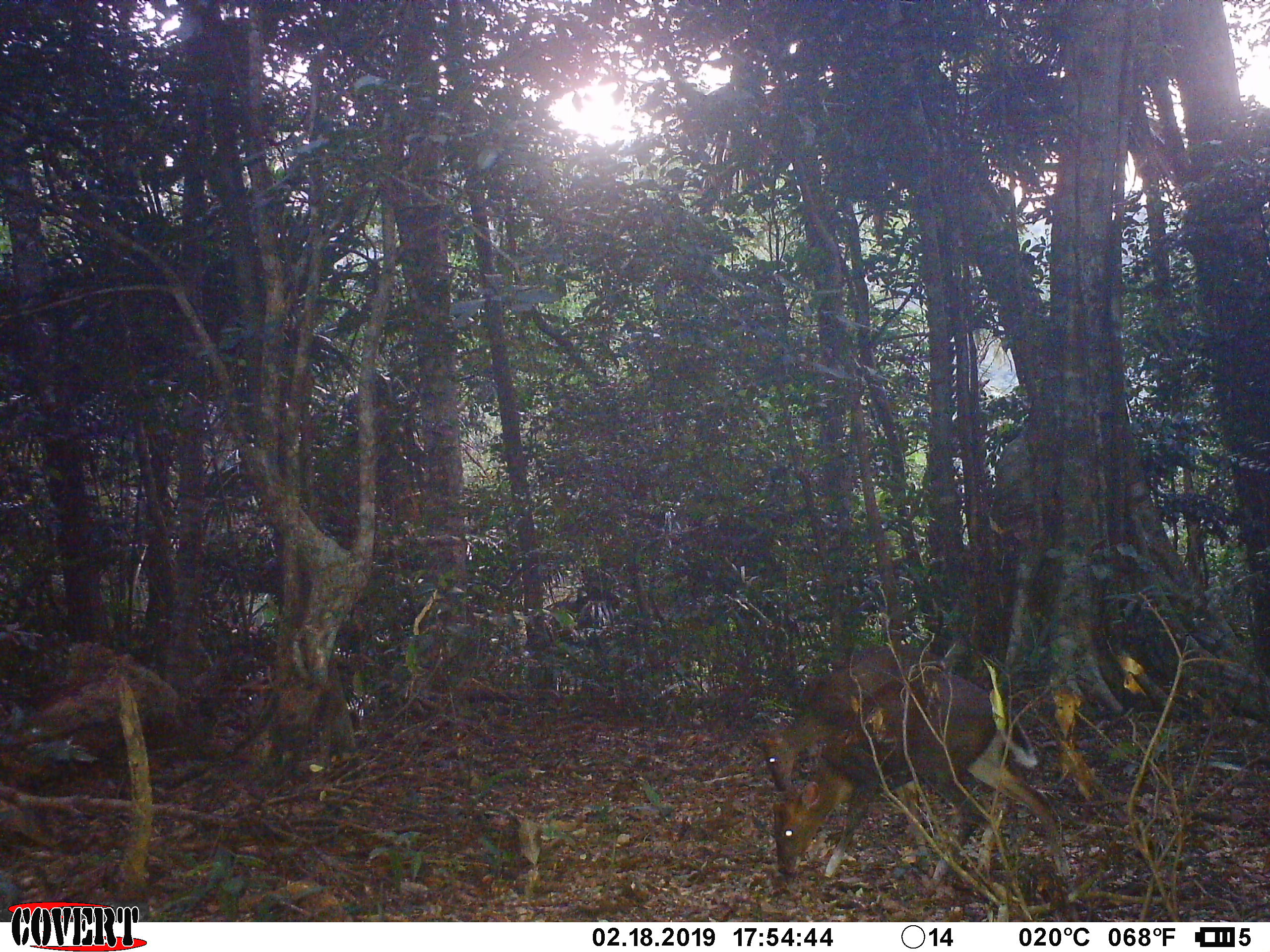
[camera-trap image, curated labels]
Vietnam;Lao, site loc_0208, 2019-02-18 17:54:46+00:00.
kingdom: Animalia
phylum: Chordata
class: Mammalia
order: Artiodactyla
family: Cervidae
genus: Muntiacus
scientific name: Muntiacus rooseveltorum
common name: roosevelt's muntjac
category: roosevelts muntjac group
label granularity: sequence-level